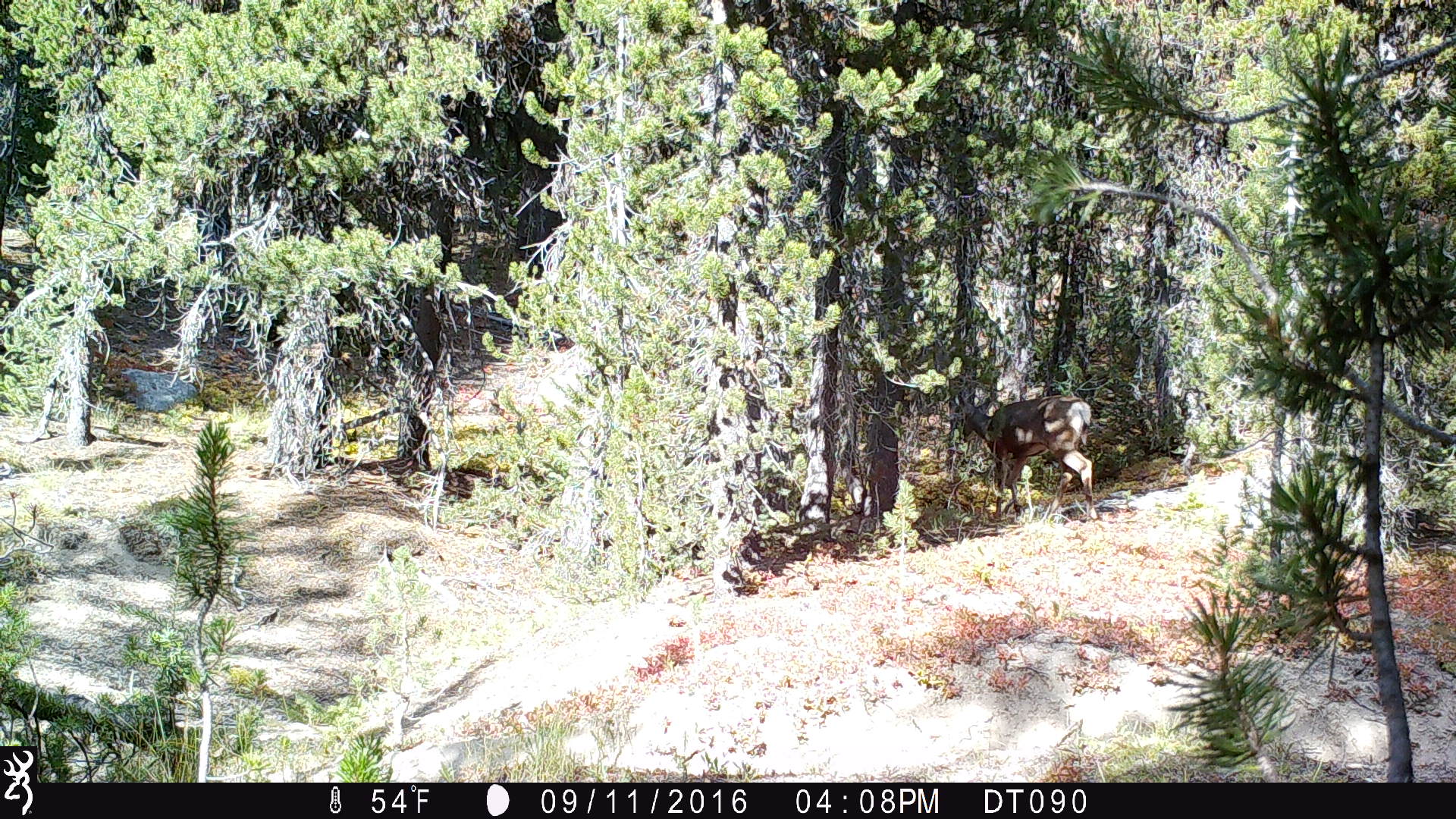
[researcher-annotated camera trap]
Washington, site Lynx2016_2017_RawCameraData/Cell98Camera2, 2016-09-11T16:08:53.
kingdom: Animalia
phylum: Chordata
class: Mammalia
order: Artiodactyla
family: Cervidae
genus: Odocoileus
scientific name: Odocoileus hemionus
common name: mule deer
Odocoileus hemionus (mule deer). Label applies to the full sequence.